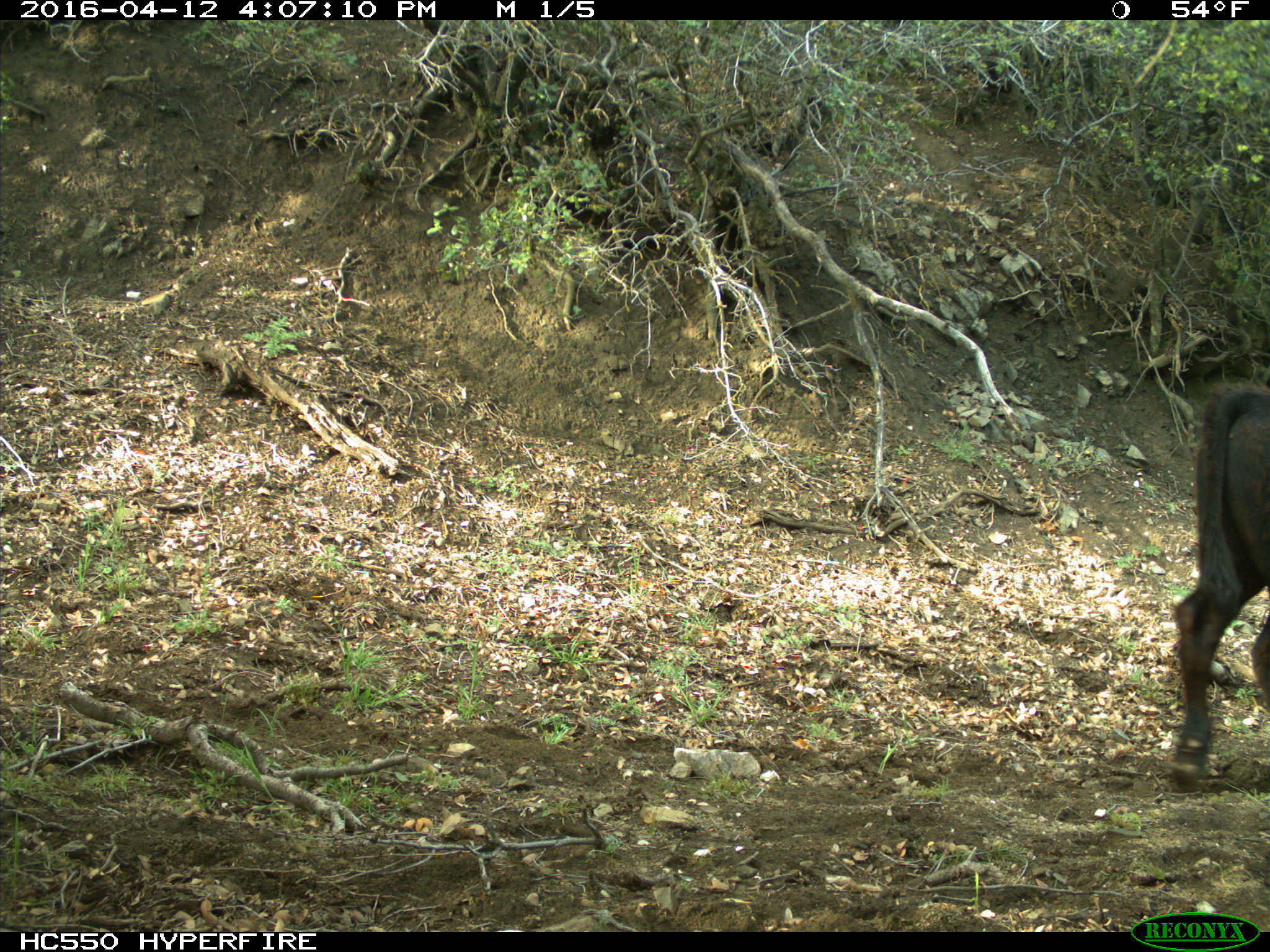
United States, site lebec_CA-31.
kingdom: Animalia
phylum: Chordata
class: Mammalia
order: Artiodactyla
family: Bovidae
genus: Bos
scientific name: Bos taurus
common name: domestic cow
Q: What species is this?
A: Bos taurus (domestic cow).